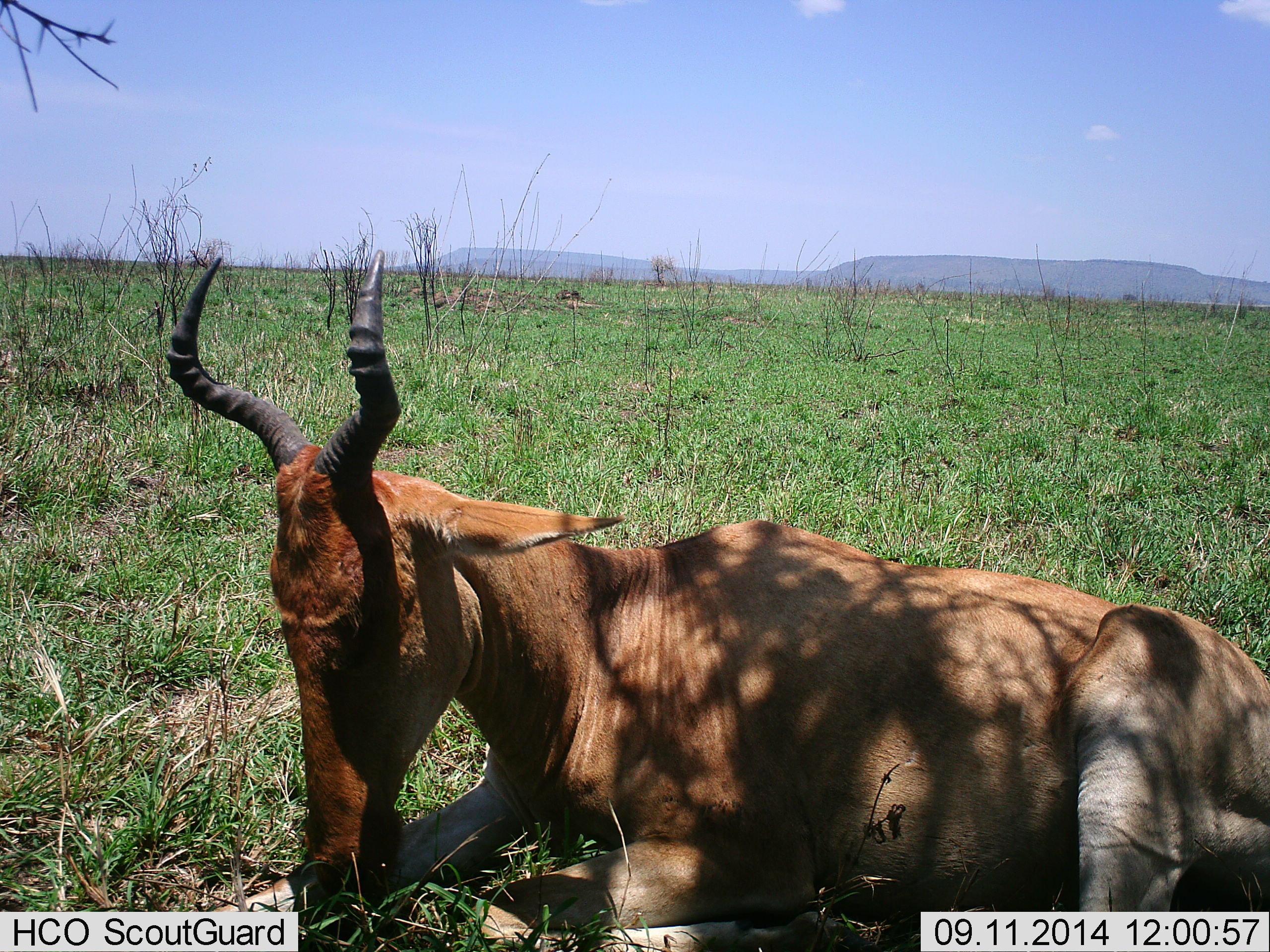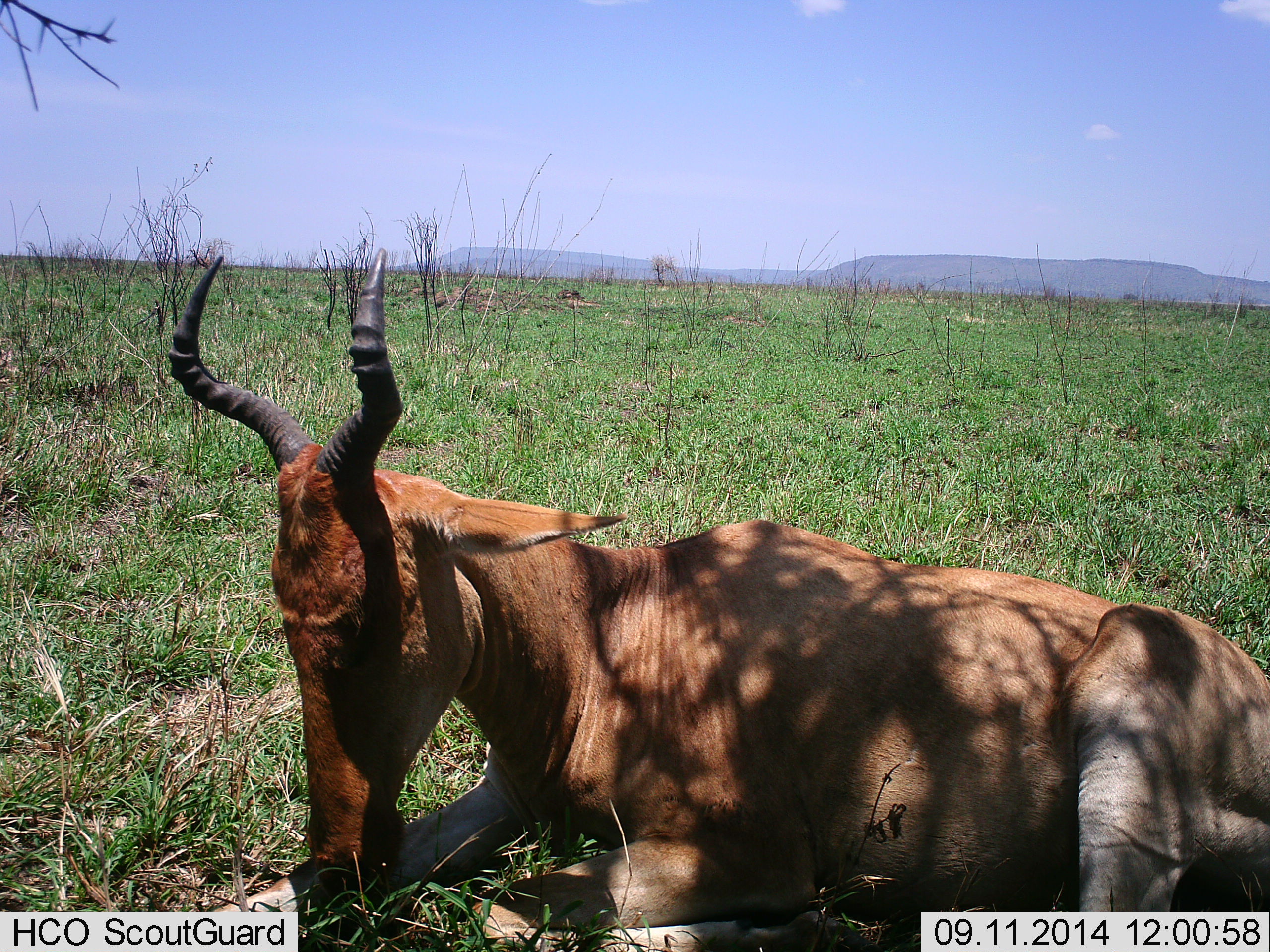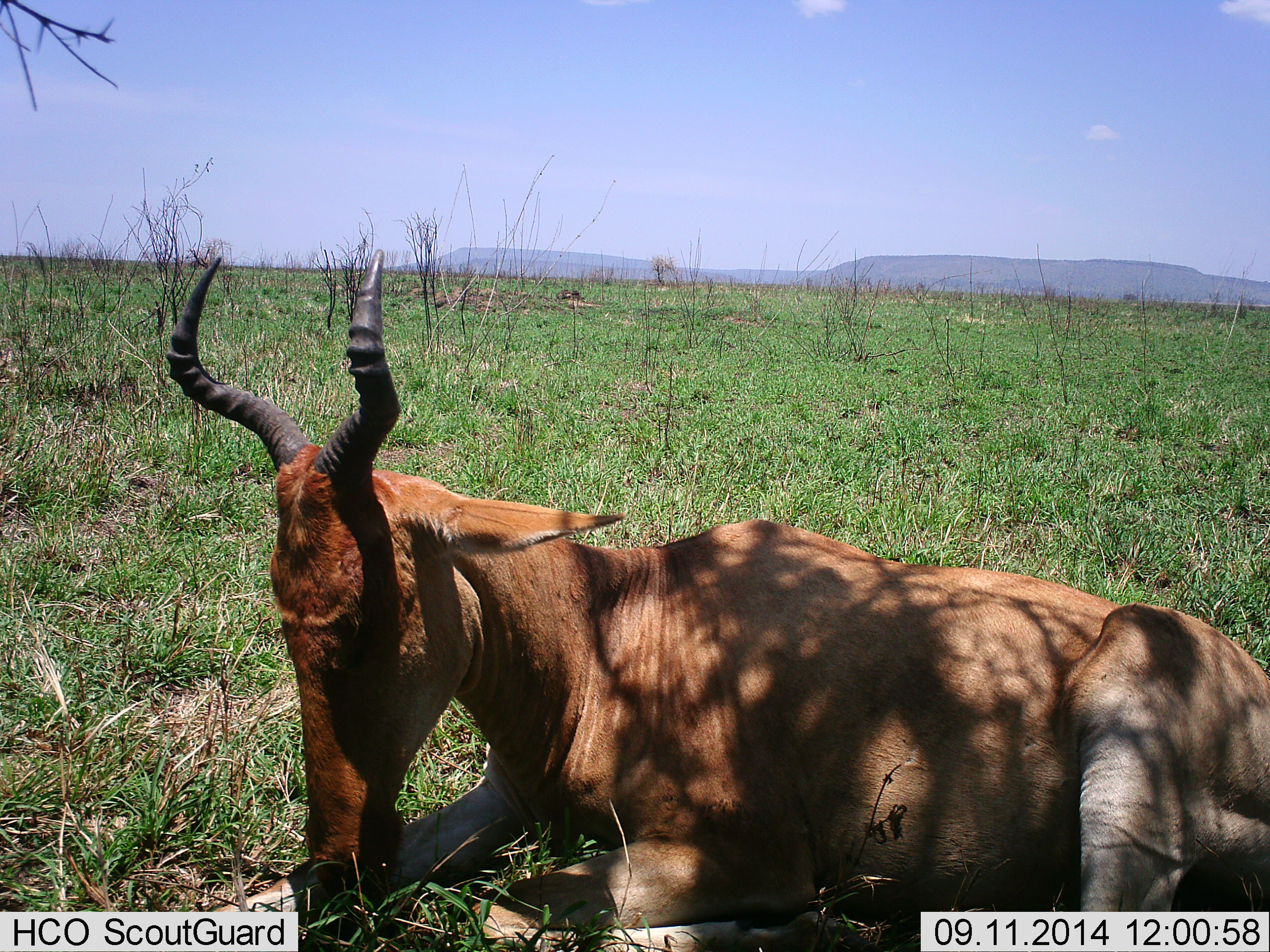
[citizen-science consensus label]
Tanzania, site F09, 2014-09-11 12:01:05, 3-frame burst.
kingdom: Animalia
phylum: Chordata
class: Mammalia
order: Artiodactyla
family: Bovidae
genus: Alcelaphus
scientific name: Alcelaphus buselaphus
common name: hartebeest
Hartebeest (Alcelaphus buselaphus), count 1. Behavior (volunteer vote fractions): standing 0%, resting 100%, moving 0%, interacting 0%. Young present (vote fraction): 0%. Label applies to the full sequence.